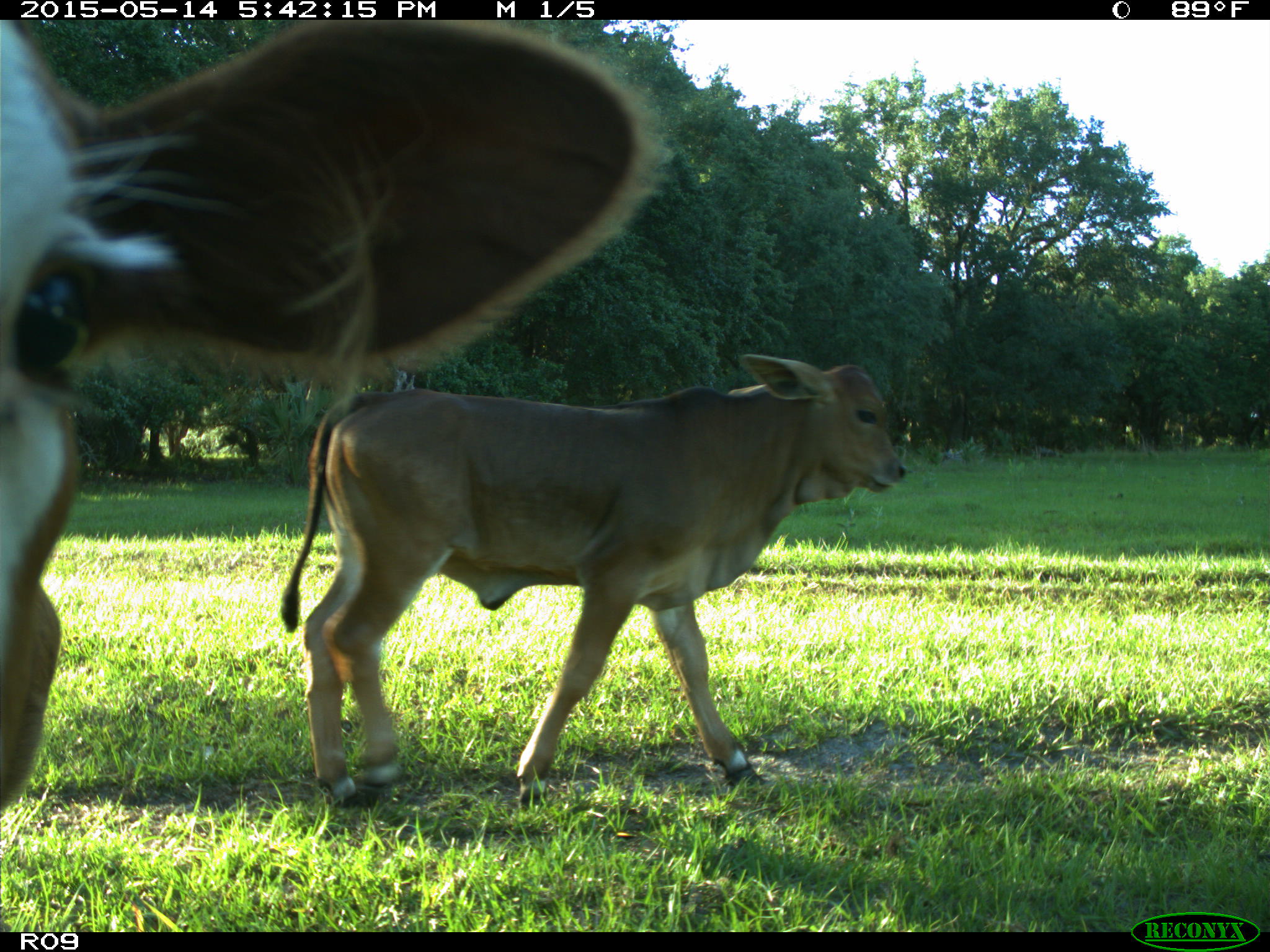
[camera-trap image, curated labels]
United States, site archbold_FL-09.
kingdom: Animalia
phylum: Chordata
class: Mammalia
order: Artiodactyla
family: Bovidae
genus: Bos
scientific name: Bos taurus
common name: domestic cow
Bos taurus (domestic cow).